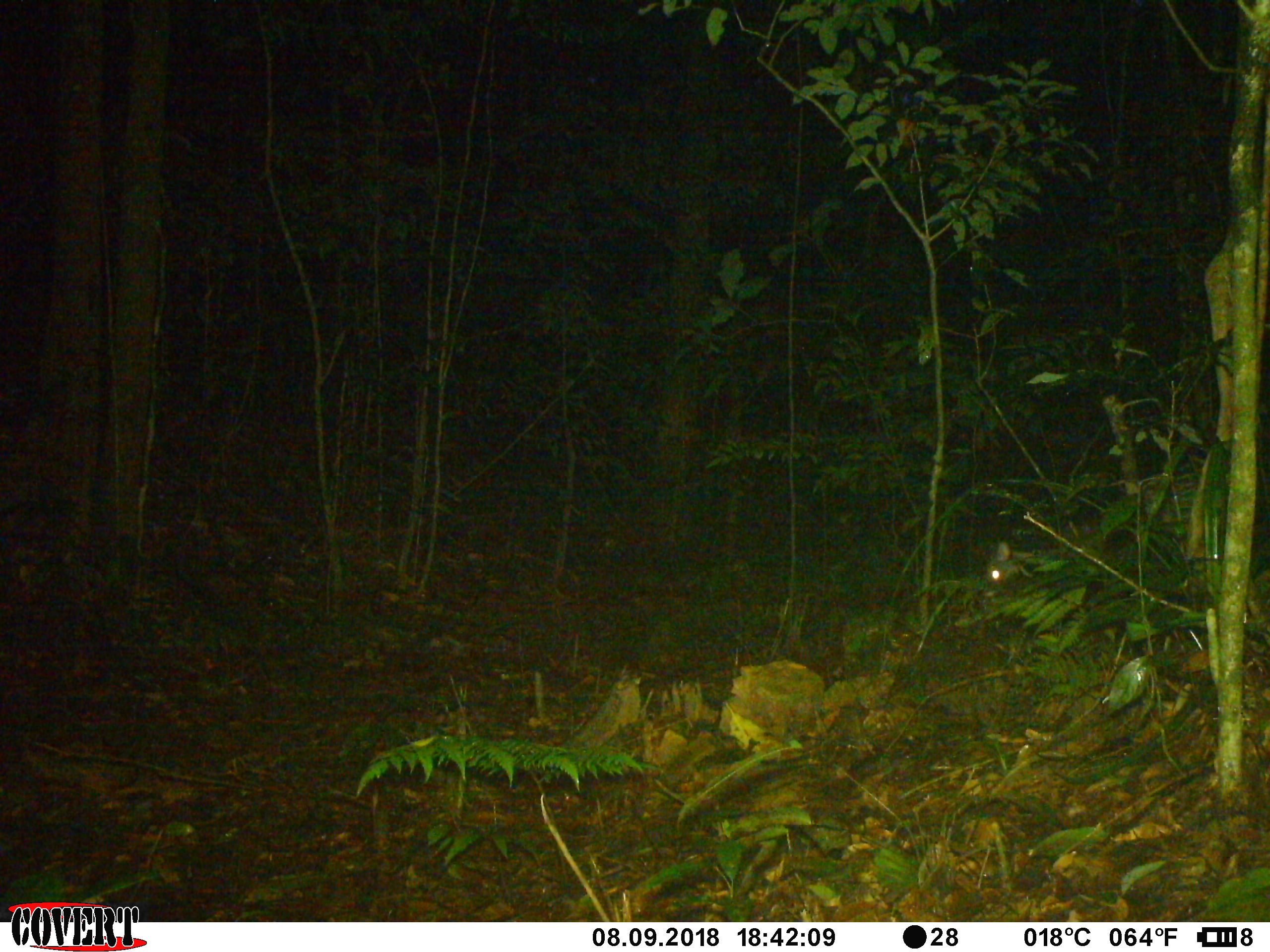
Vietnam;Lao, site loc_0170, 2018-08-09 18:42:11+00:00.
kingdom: Animalia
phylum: Chordata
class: Mammalia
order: Carnivora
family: Viverridae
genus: Viverra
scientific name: Viverra zibetha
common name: large indian civet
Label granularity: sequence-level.